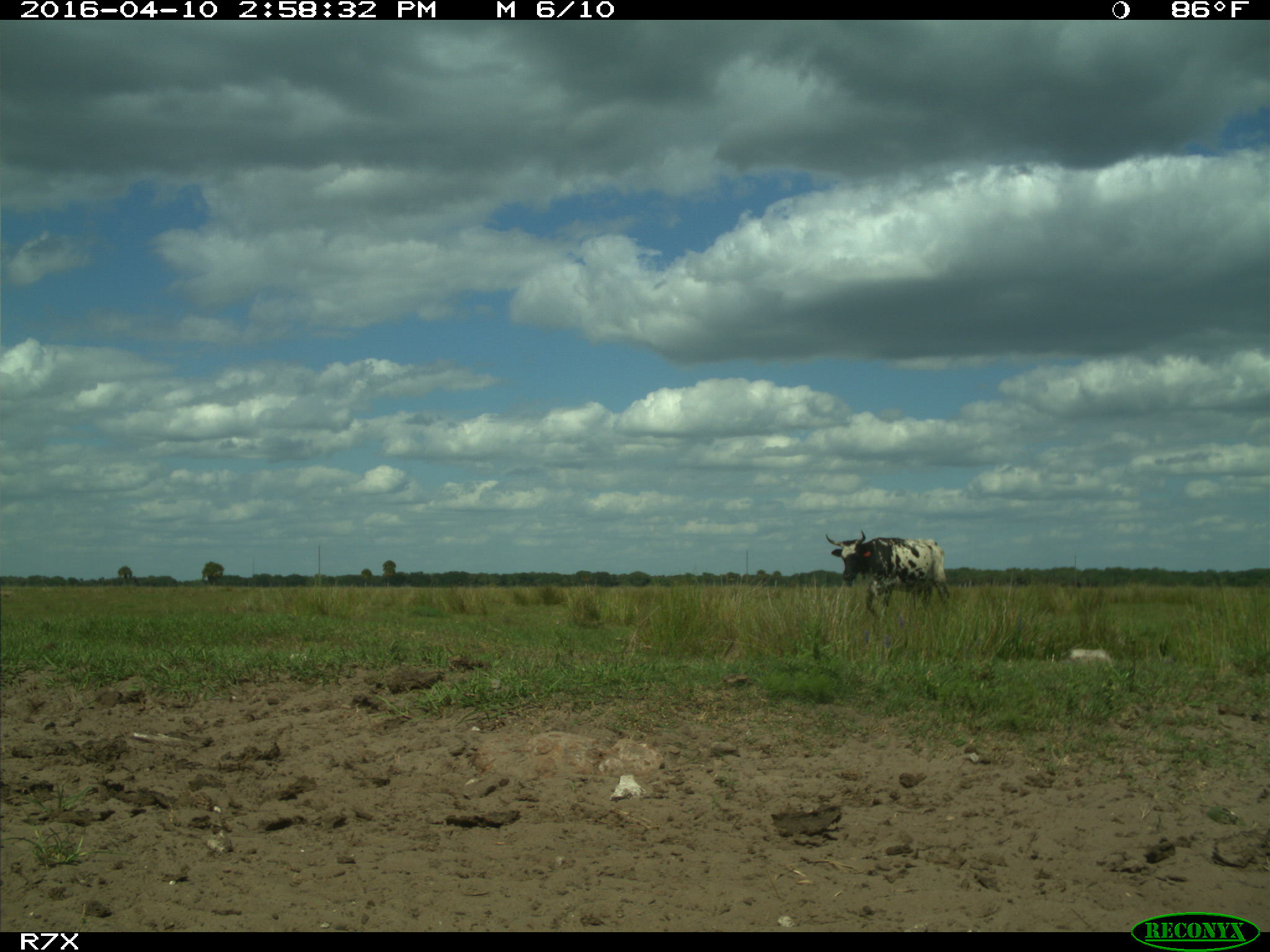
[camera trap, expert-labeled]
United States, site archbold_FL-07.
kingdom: Animalia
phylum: Chordata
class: Mammalia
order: Artiodactyla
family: Bovidae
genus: Bos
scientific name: Bos taurus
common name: domestic cow